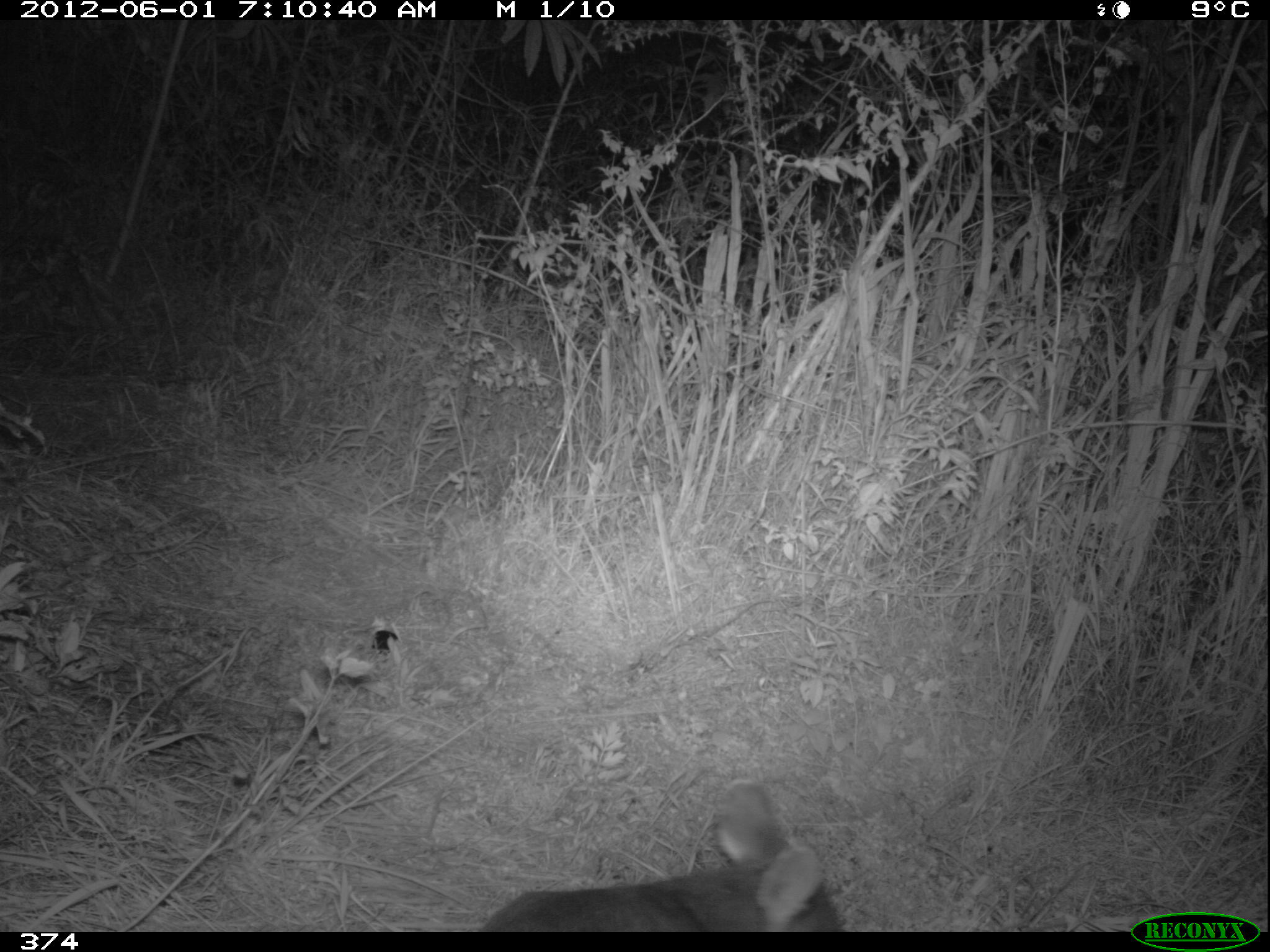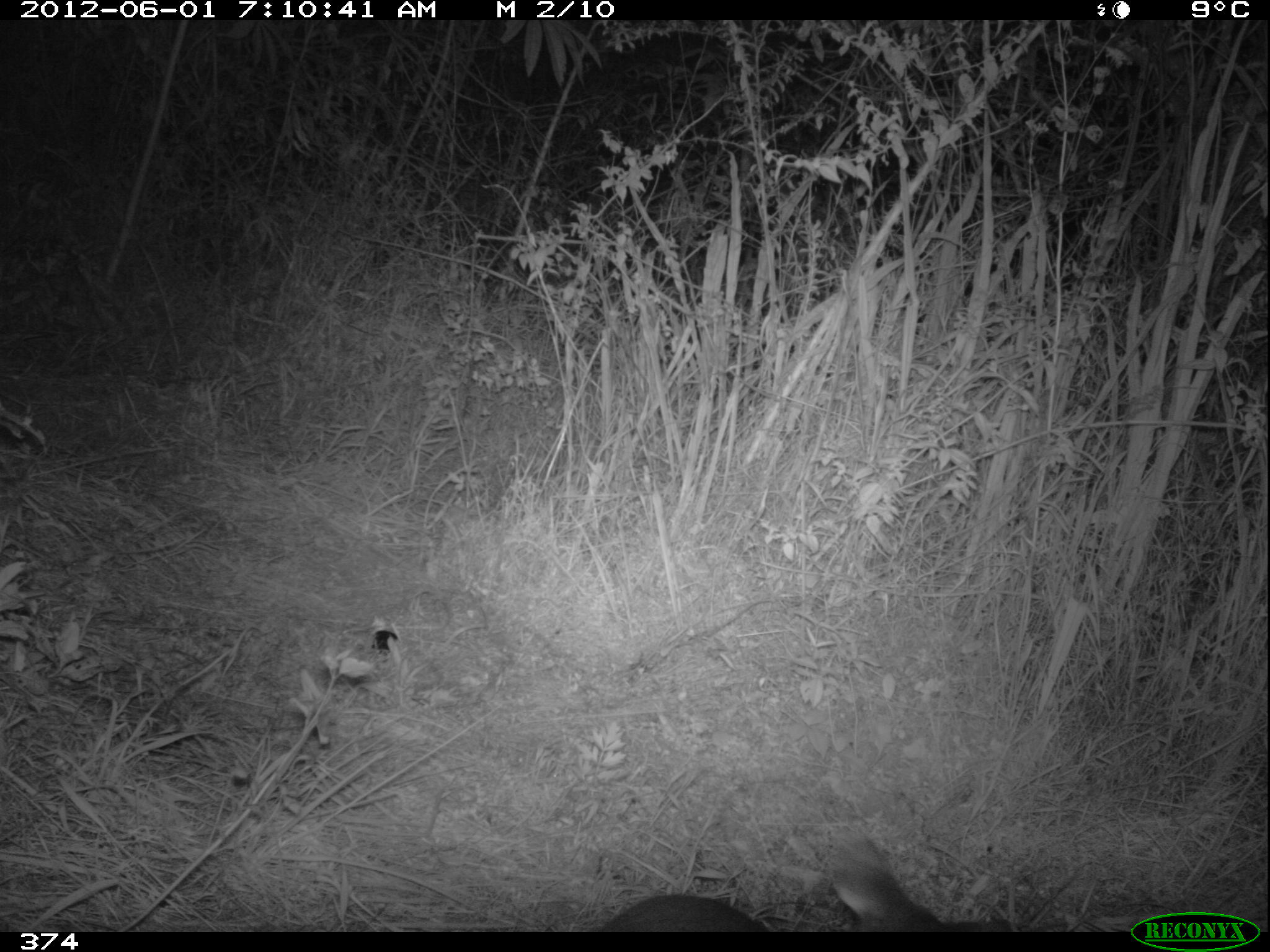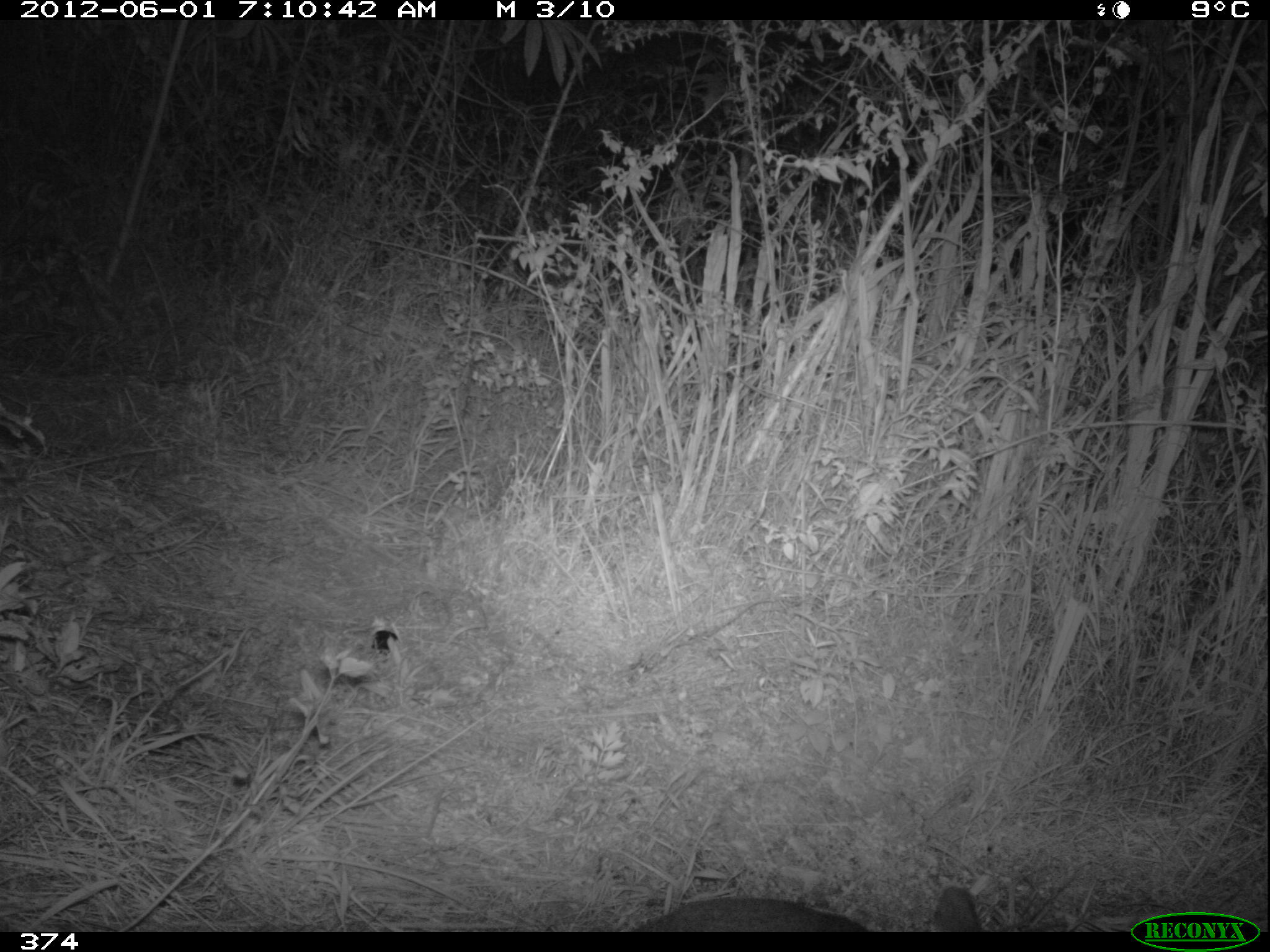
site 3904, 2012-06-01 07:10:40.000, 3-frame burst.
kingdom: Animalia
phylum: Chordata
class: Mammalia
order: Artiodactyla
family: Cervidae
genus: Mazama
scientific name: Mazama chunyi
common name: dwarf brocket